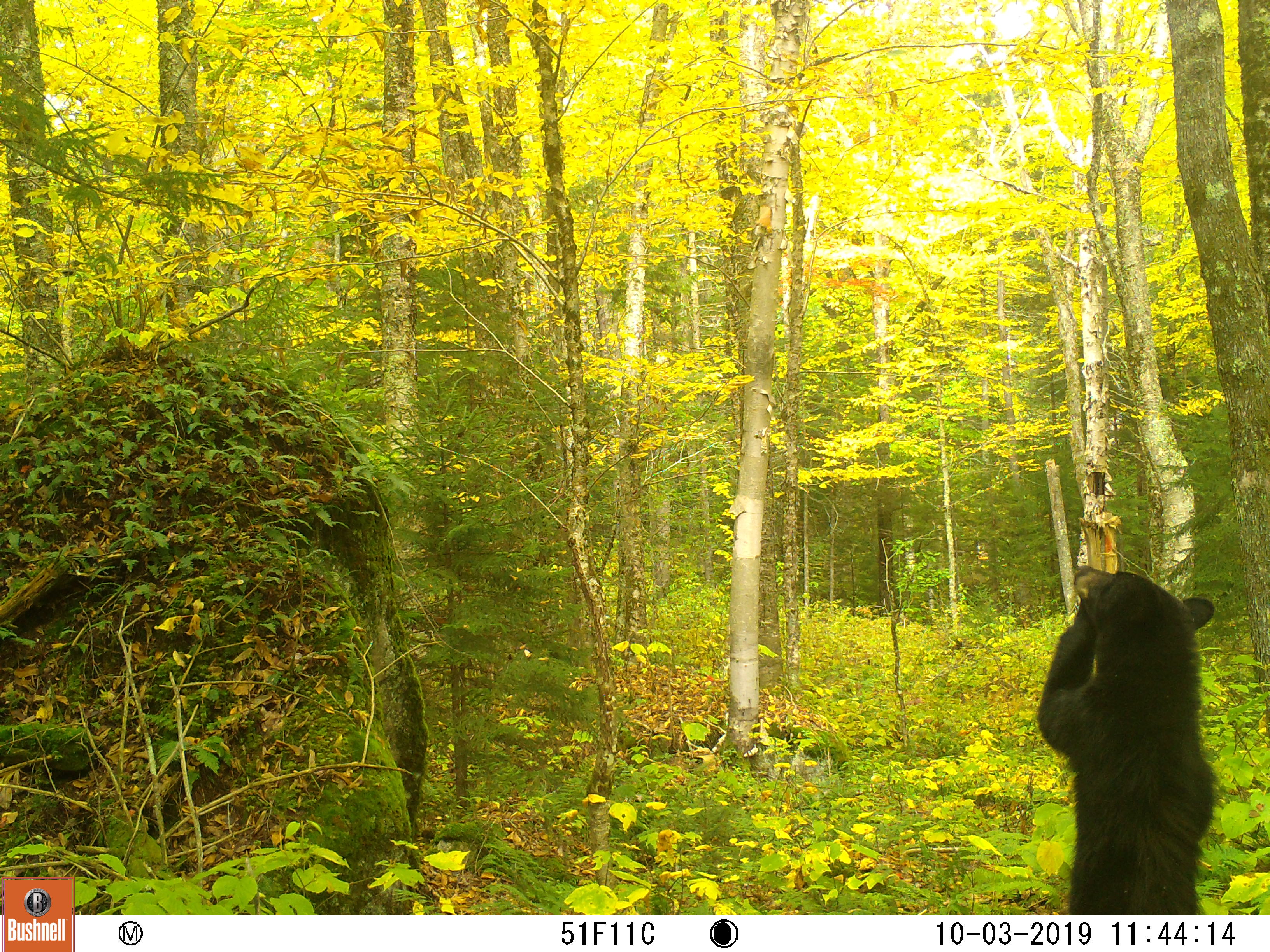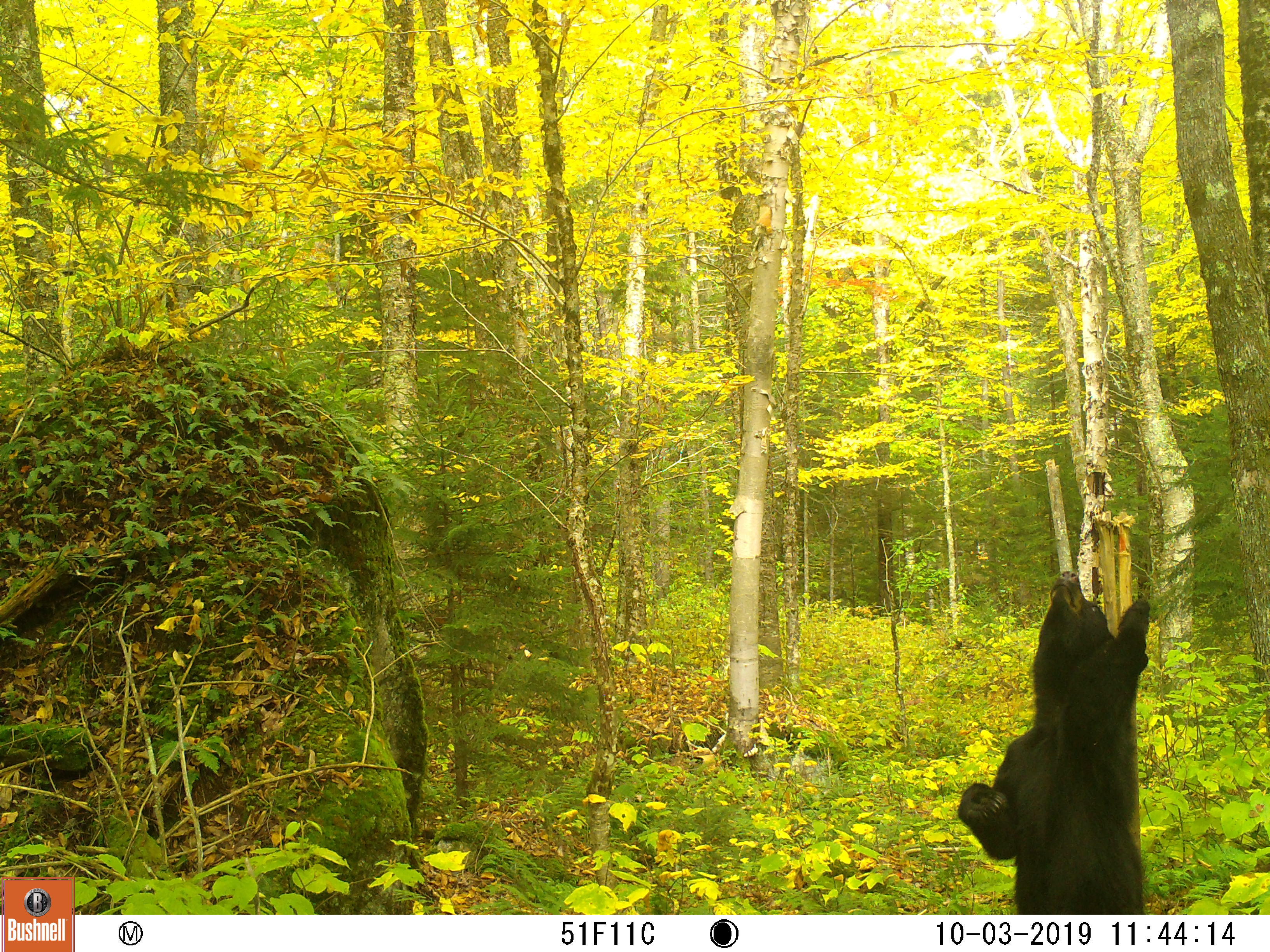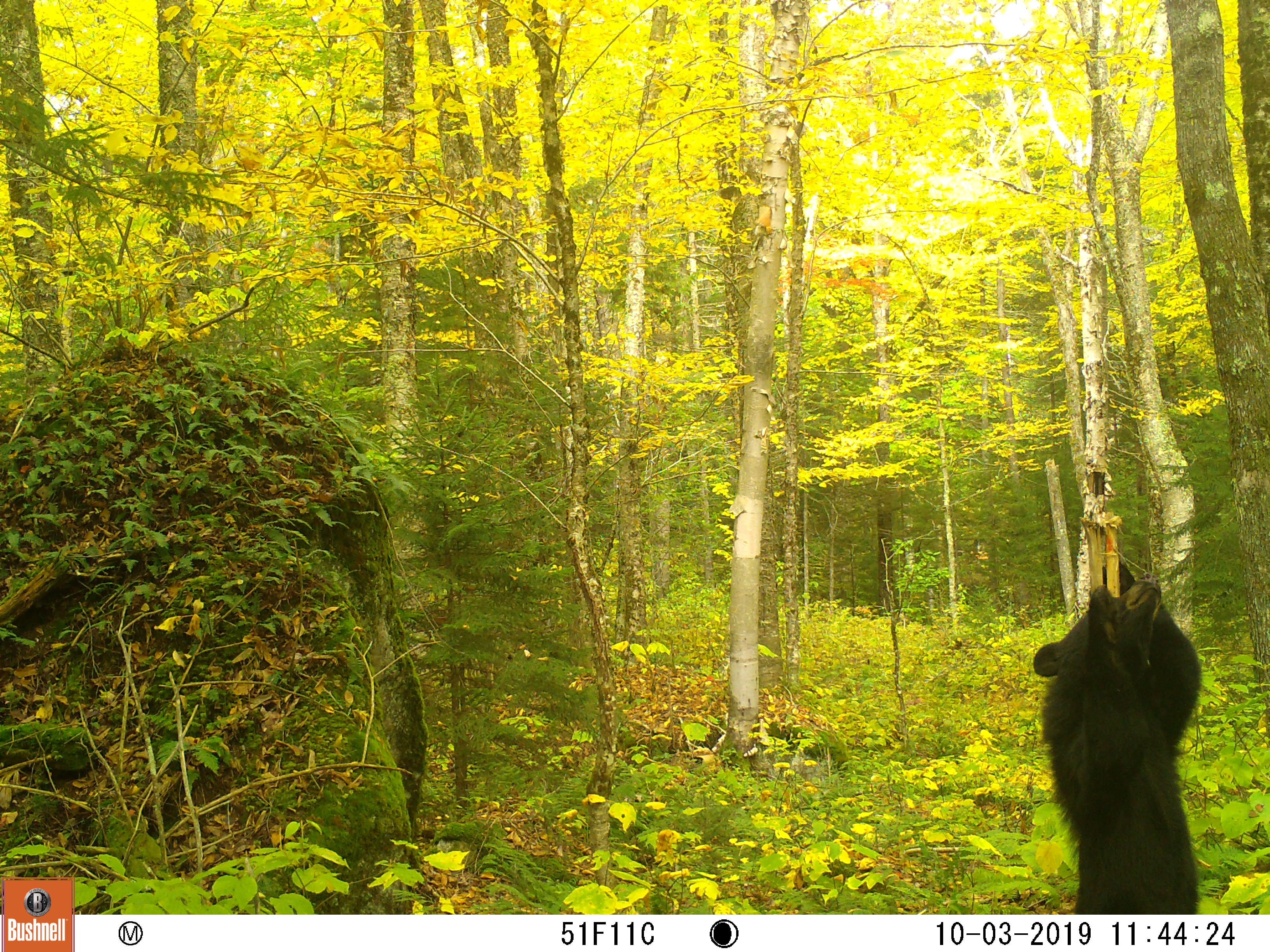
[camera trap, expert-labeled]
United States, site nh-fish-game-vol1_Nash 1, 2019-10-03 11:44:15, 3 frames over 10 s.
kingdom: Animalia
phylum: Chordata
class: Mammalia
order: Carnivora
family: Ursidae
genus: Ursus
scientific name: Ursus americanus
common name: black bear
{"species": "black bear (Ursus americanus)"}